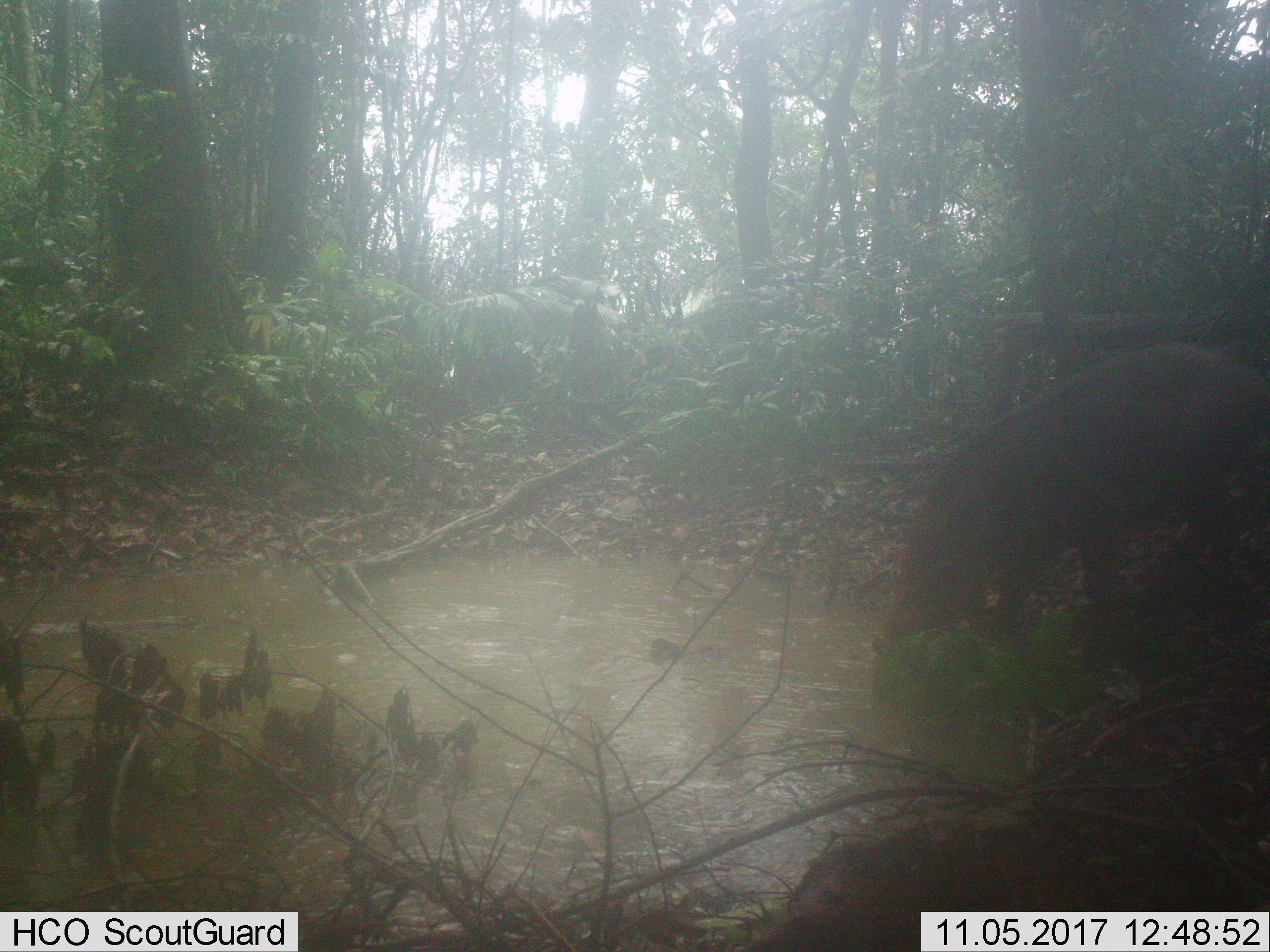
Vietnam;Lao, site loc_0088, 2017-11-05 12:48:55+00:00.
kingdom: Animalia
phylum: Chordata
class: Mammalia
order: Artiodactyla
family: Suidae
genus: Sus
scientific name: Sus scrofa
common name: eurasian wild pig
Eurasian wild pig (Sus scrofa). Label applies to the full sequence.